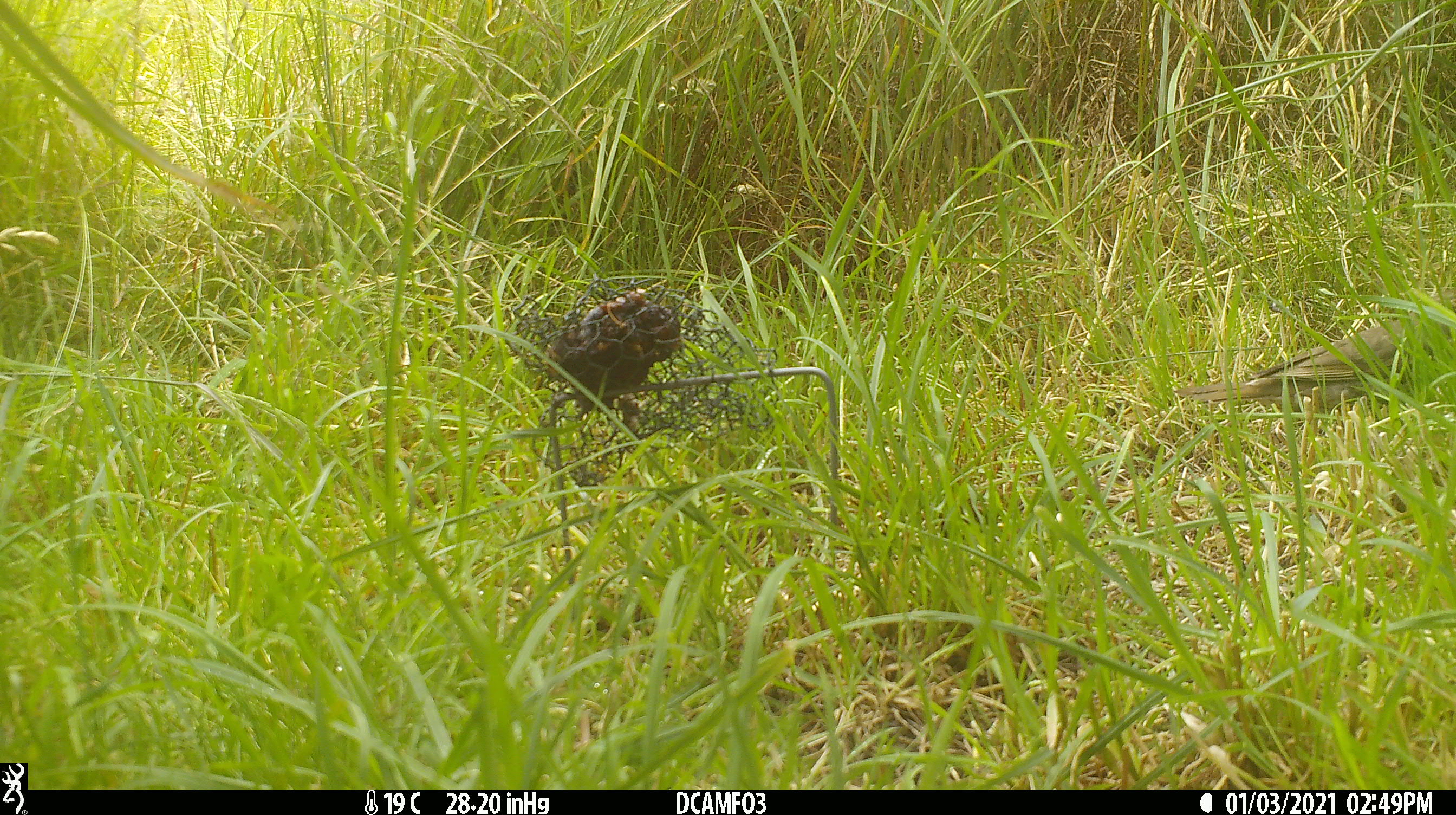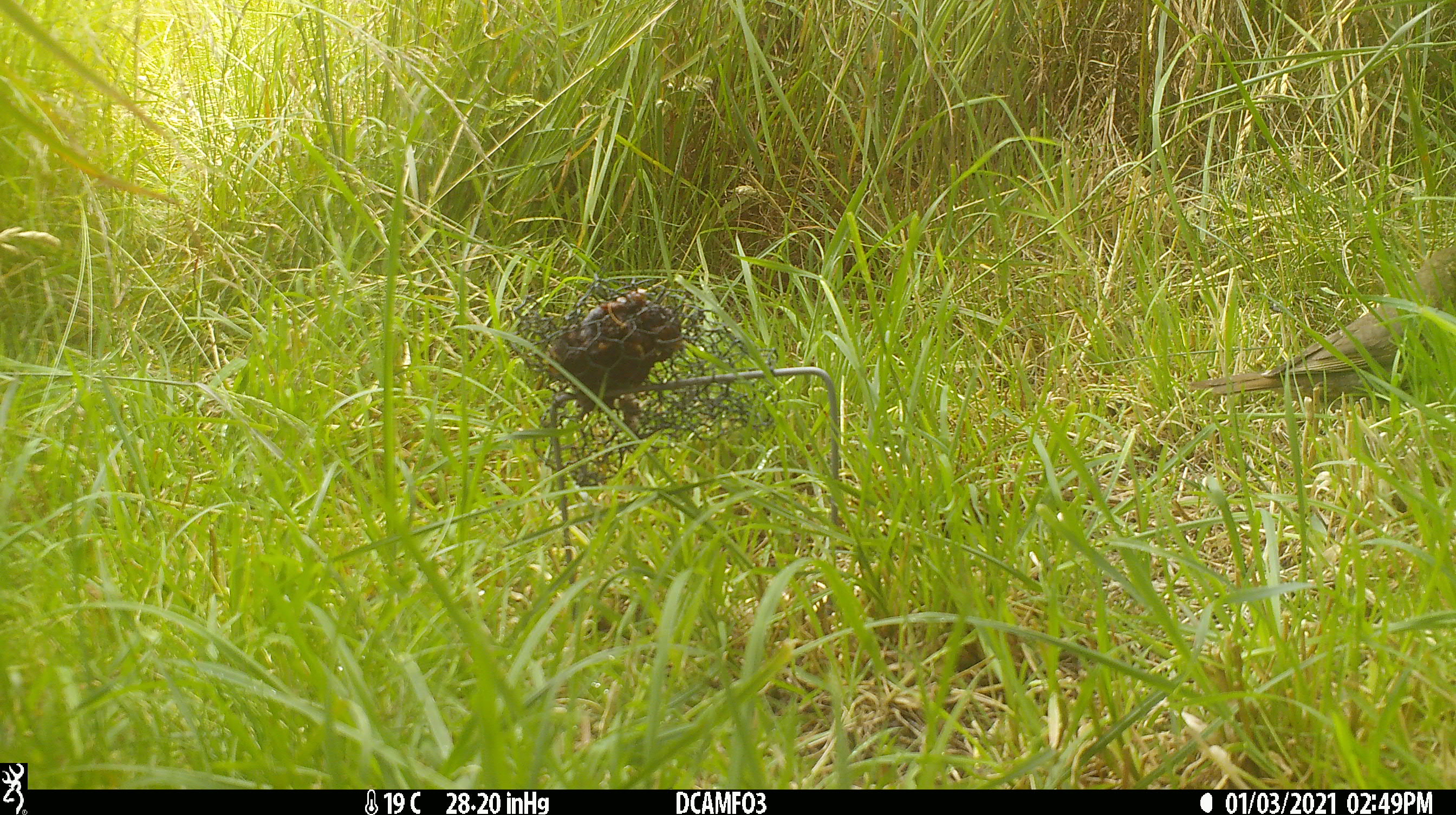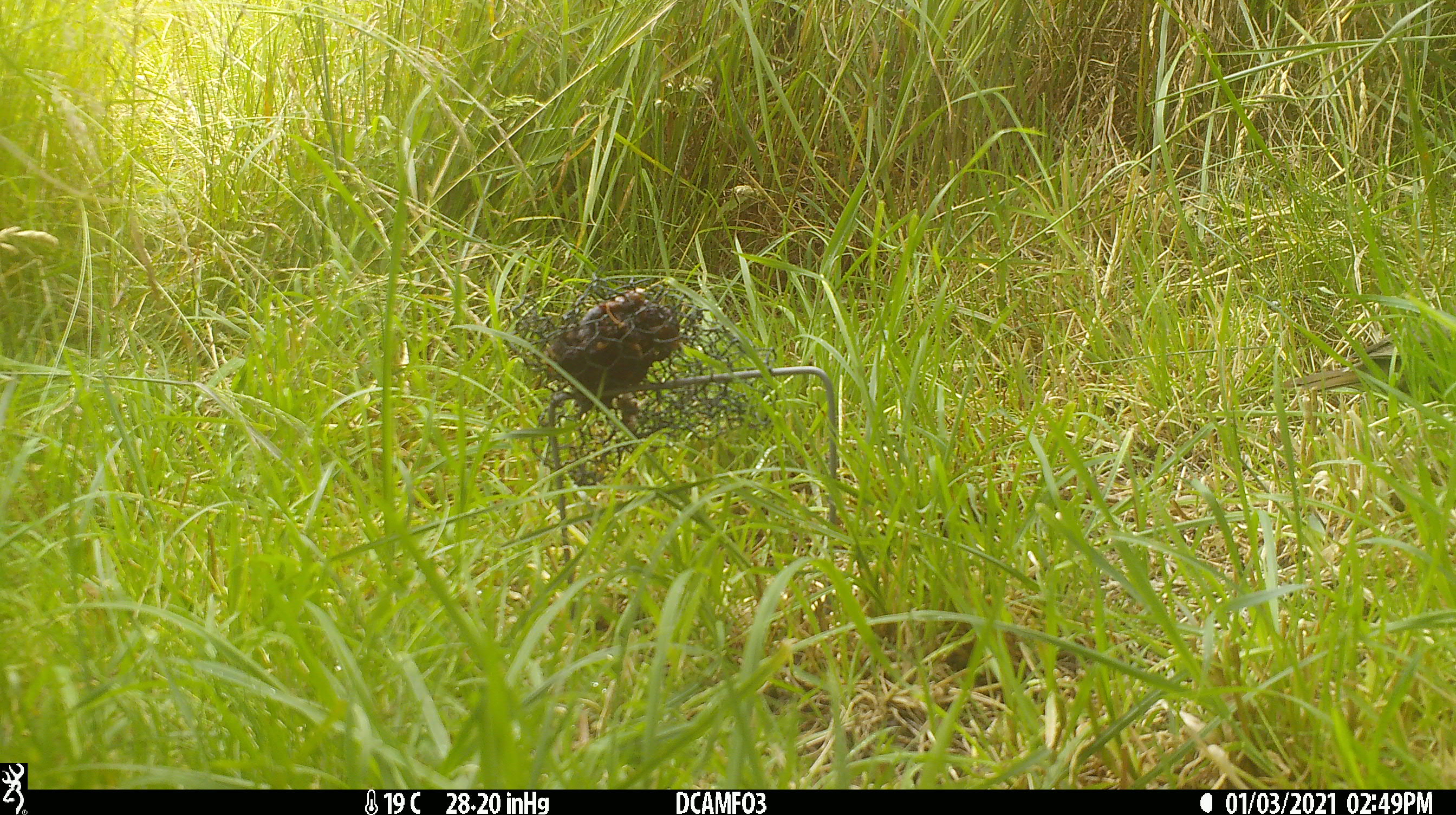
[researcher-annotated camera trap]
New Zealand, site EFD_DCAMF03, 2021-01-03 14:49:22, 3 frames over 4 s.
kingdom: Animalia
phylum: Chordata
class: Aves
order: Passeriformes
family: Turdidae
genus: Turdus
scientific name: Turdus philomelos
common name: song thrush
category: thrush